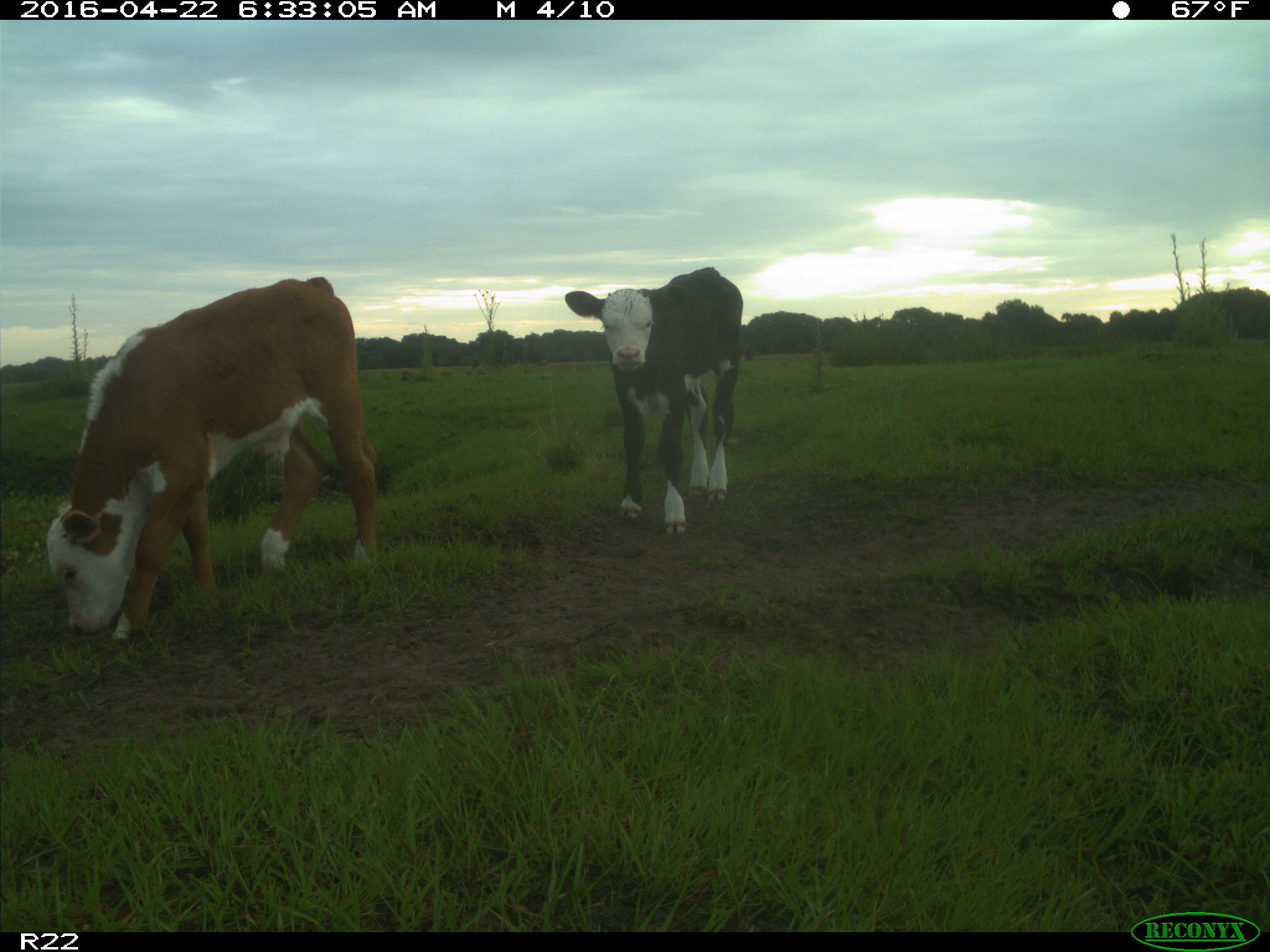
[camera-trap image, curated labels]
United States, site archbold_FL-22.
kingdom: Animalia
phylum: Chordata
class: Mammalia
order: Artiodactyla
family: Bovidae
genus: Bos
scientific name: Bos taurus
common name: domestic cow